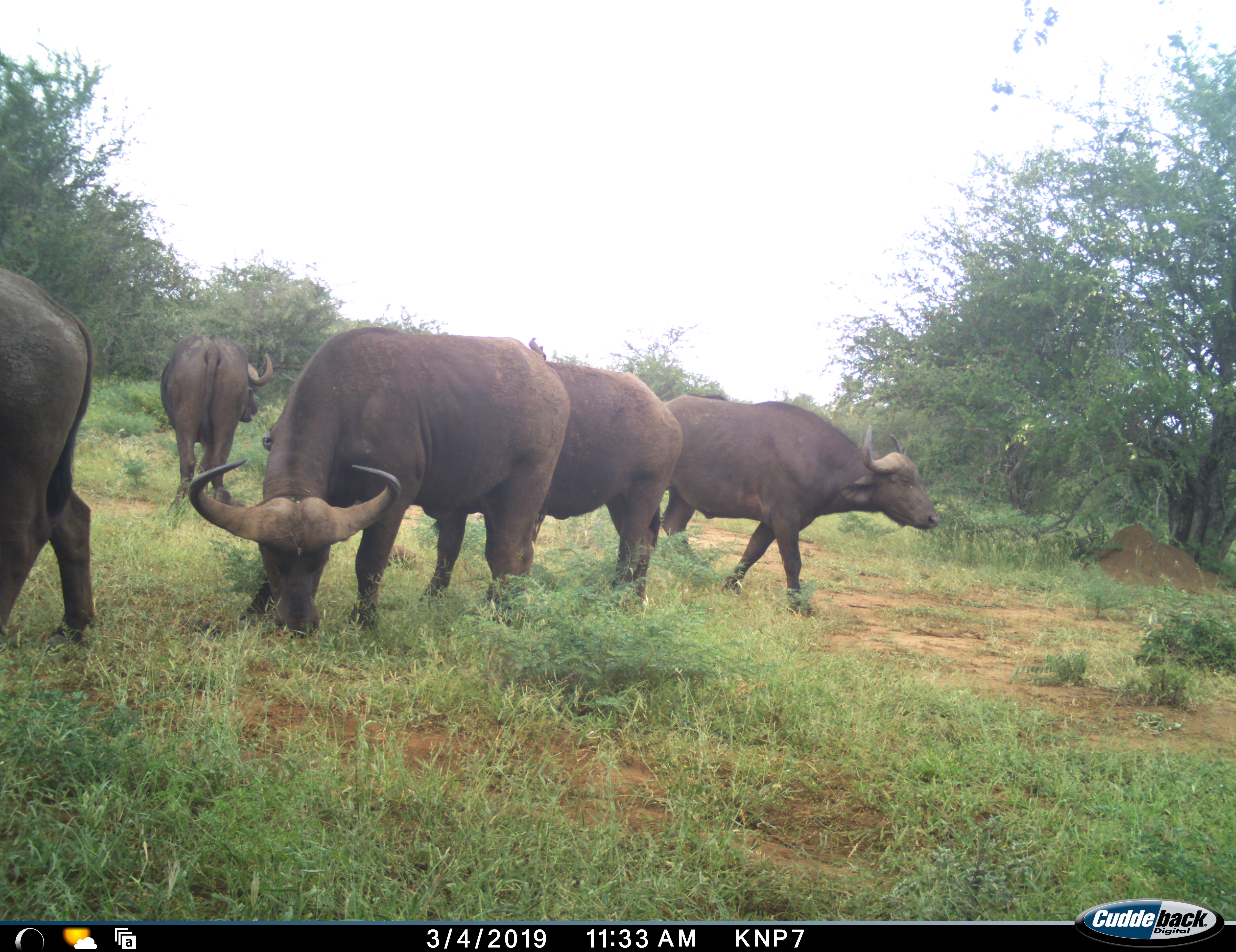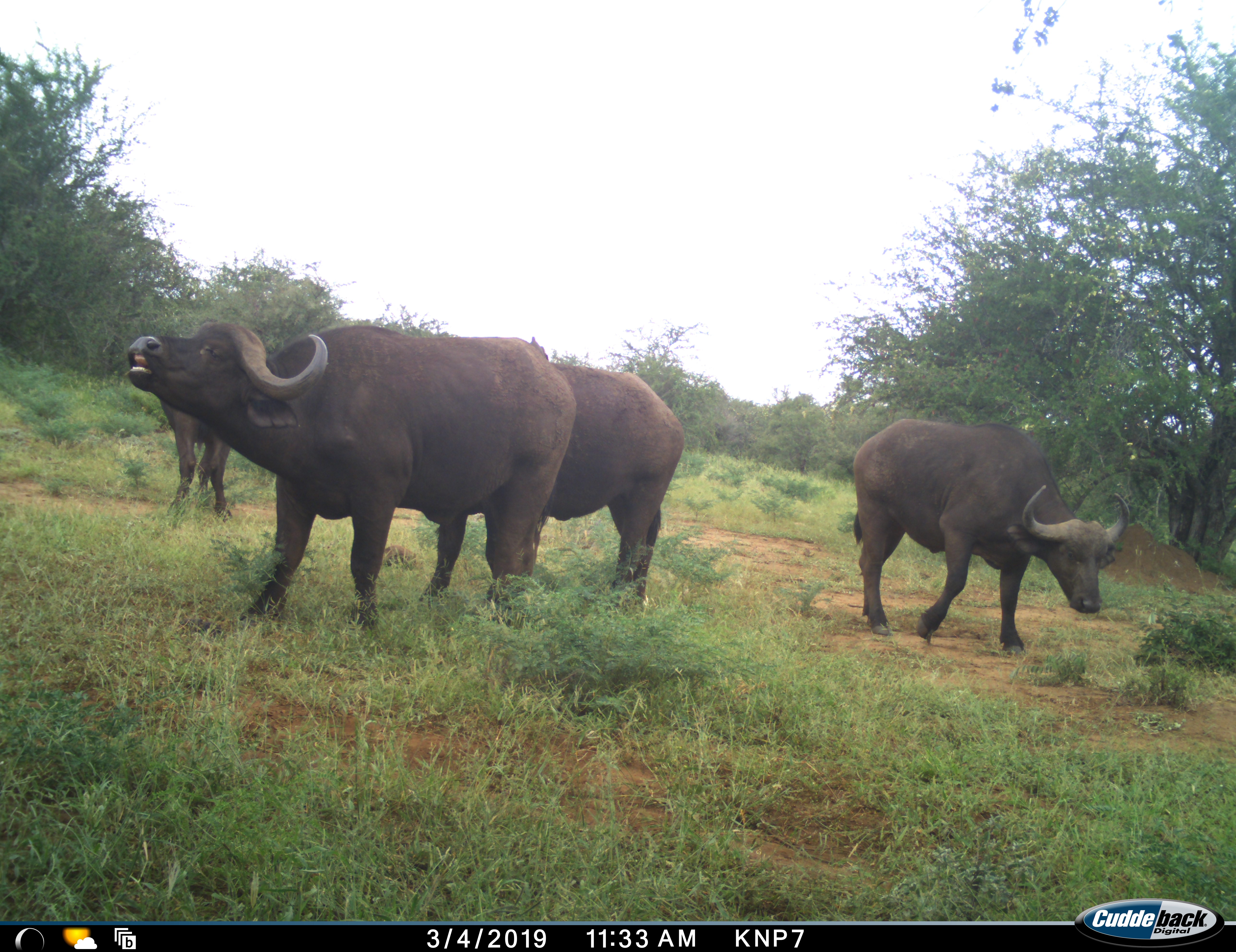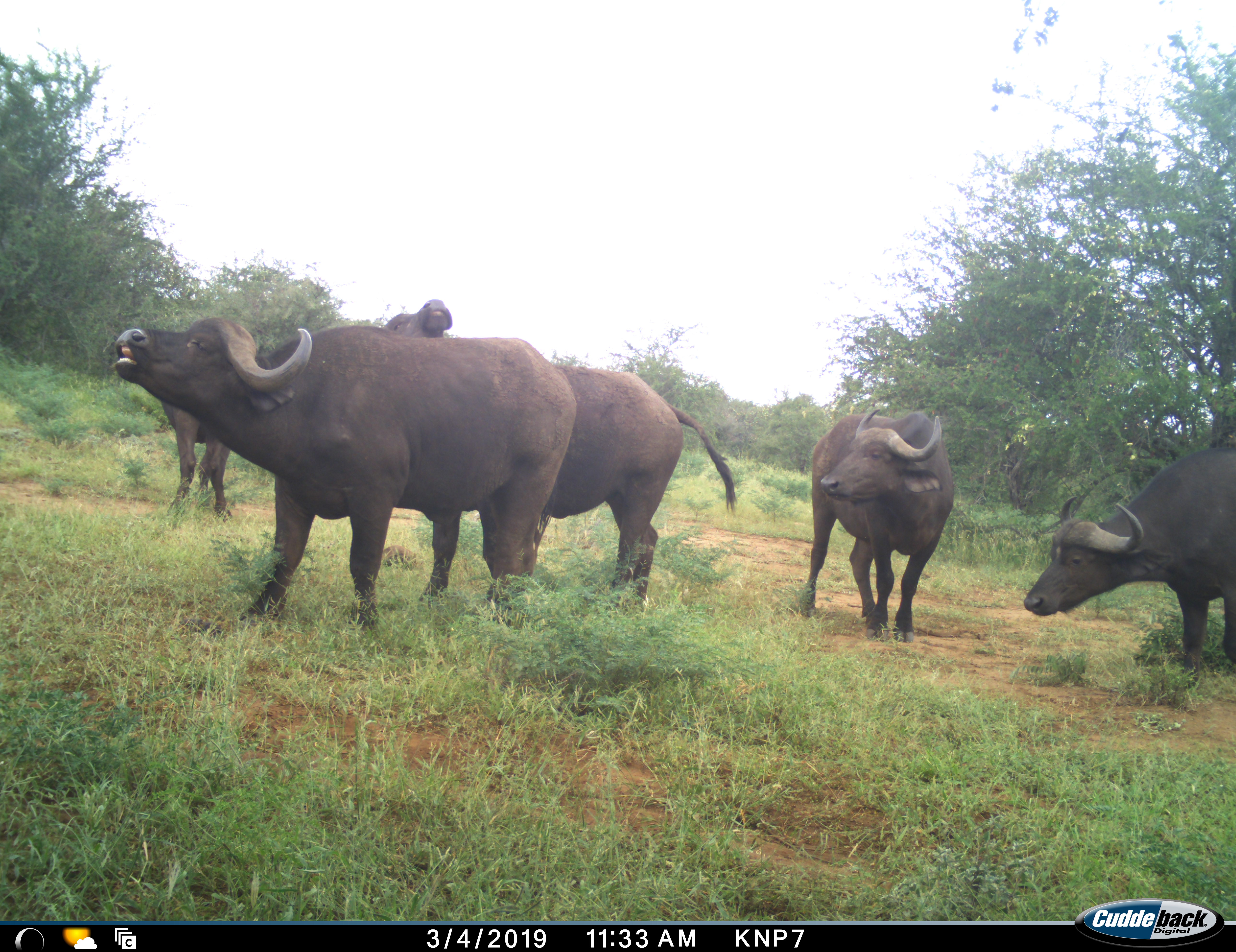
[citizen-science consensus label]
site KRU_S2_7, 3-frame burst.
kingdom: Animalia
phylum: Chordata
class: Mammalia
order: Artiodactyla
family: Bovidae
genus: Syncerus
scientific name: Syncerus caffer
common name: african buffalo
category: buffalo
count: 5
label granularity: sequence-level